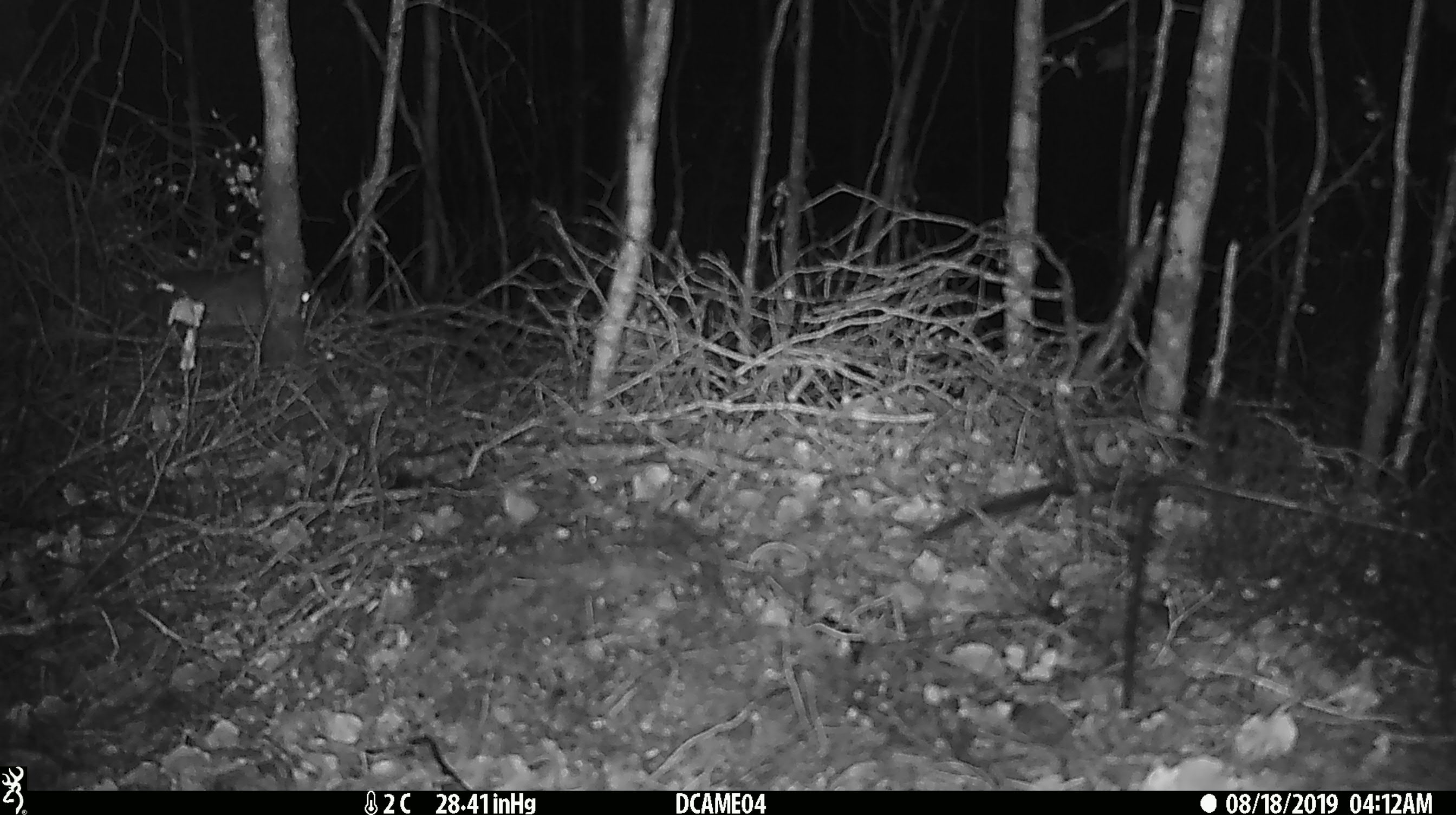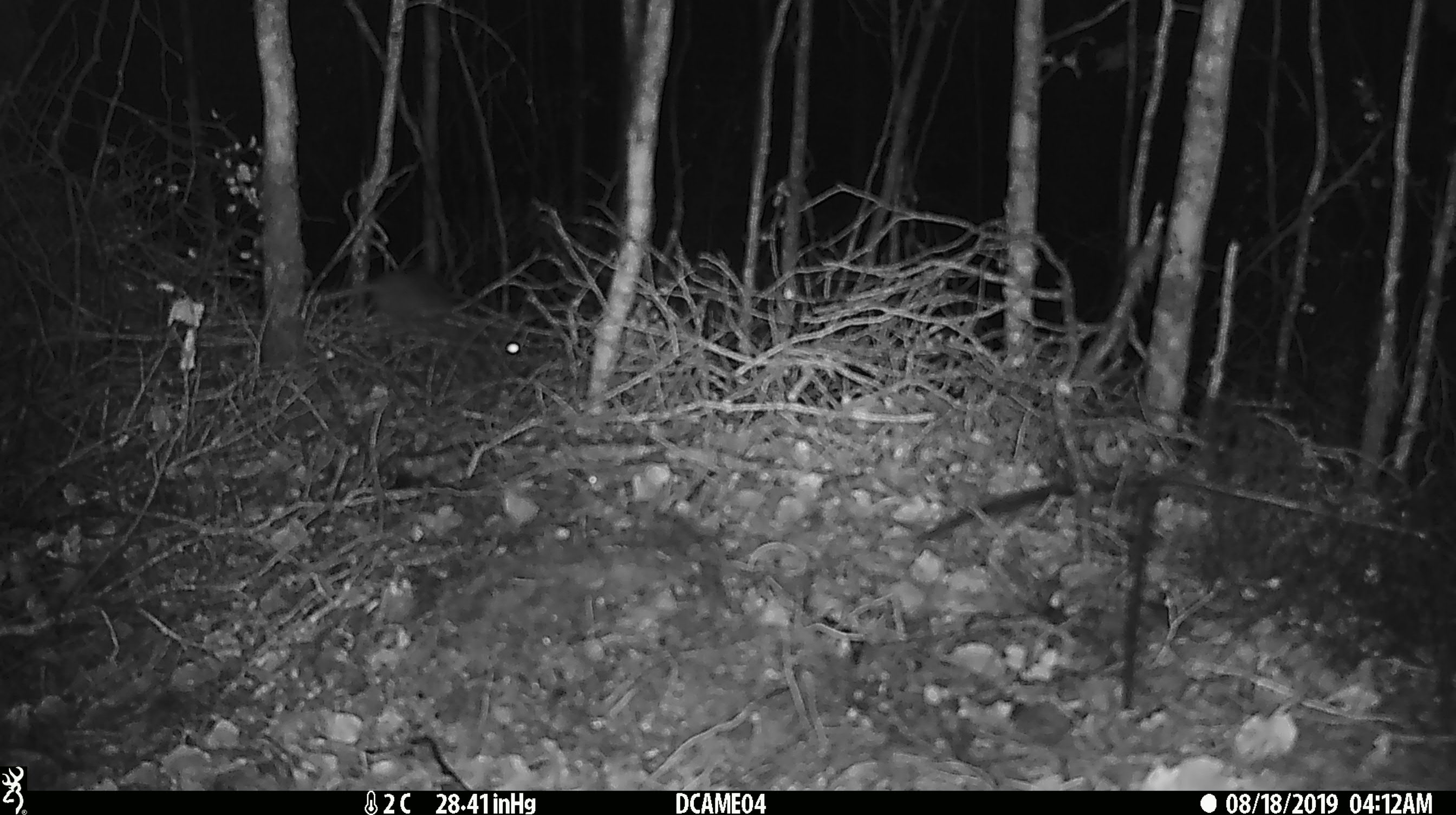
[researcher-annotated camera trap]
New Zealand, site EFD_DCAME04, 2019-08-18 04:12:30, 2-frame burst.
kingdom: Animalia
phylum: Chordata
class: Mammalia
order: Rodentia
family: Muridae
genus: Rattus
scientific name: Rattus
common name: rat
Rat (Rattus).